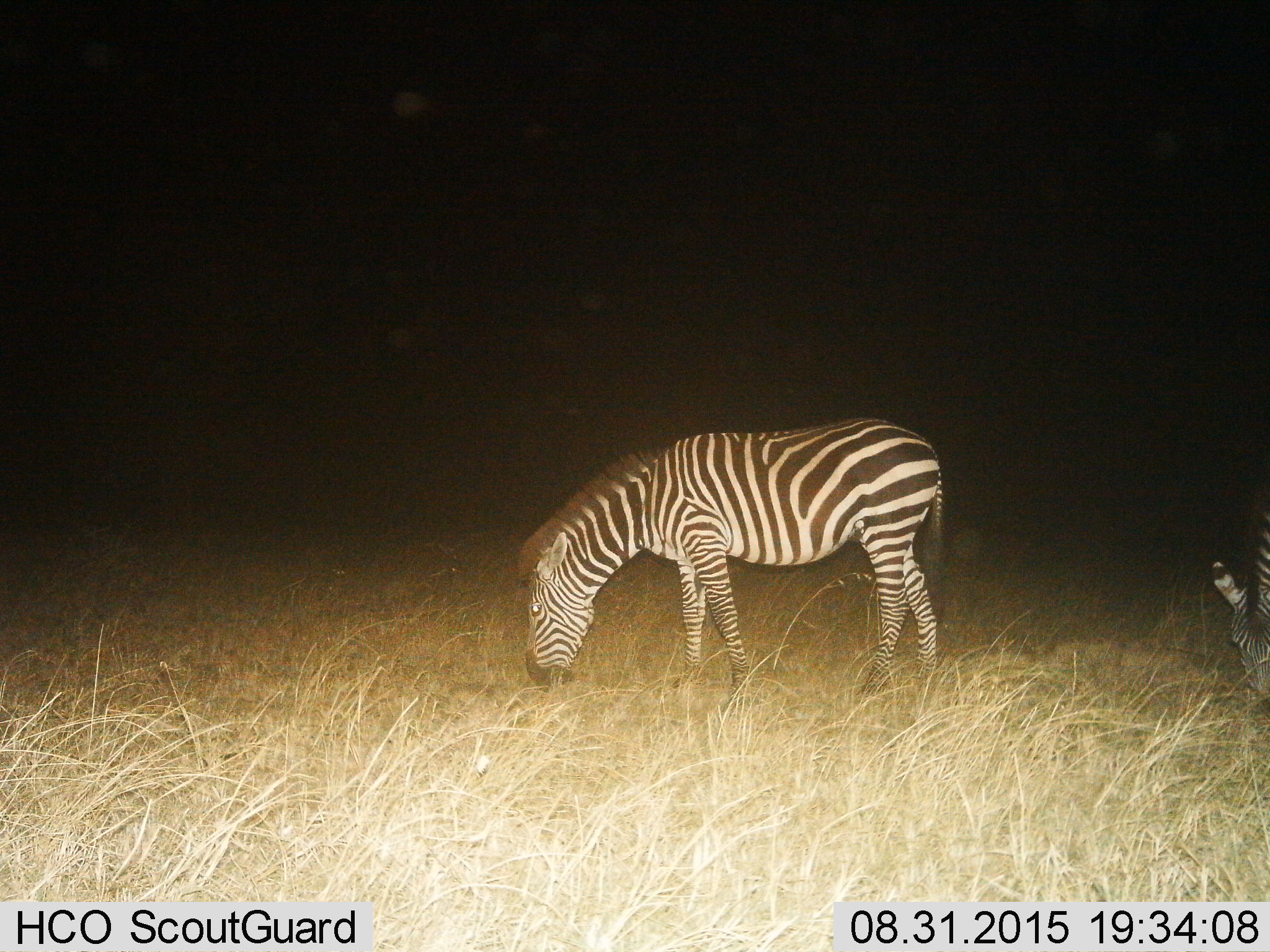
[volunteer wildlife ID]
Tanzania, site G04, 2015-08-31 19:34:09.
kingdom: Animalia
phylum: Chordata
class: Mammalia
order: Perissodactyla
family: Equidae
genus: Equus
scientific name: Equus quagga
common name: plains zebra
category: zebra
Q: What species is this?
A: Zebra (plains zebra) (Equus quagga).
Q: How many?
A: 2.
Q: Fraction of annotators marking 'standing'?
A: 15%.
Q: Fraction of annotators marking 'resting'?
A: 0%.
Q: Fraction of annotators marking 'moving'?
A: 0%.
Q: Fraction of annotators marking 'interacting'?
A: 0%.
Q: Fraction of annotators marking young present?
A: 0%.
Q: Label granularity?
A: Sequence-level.